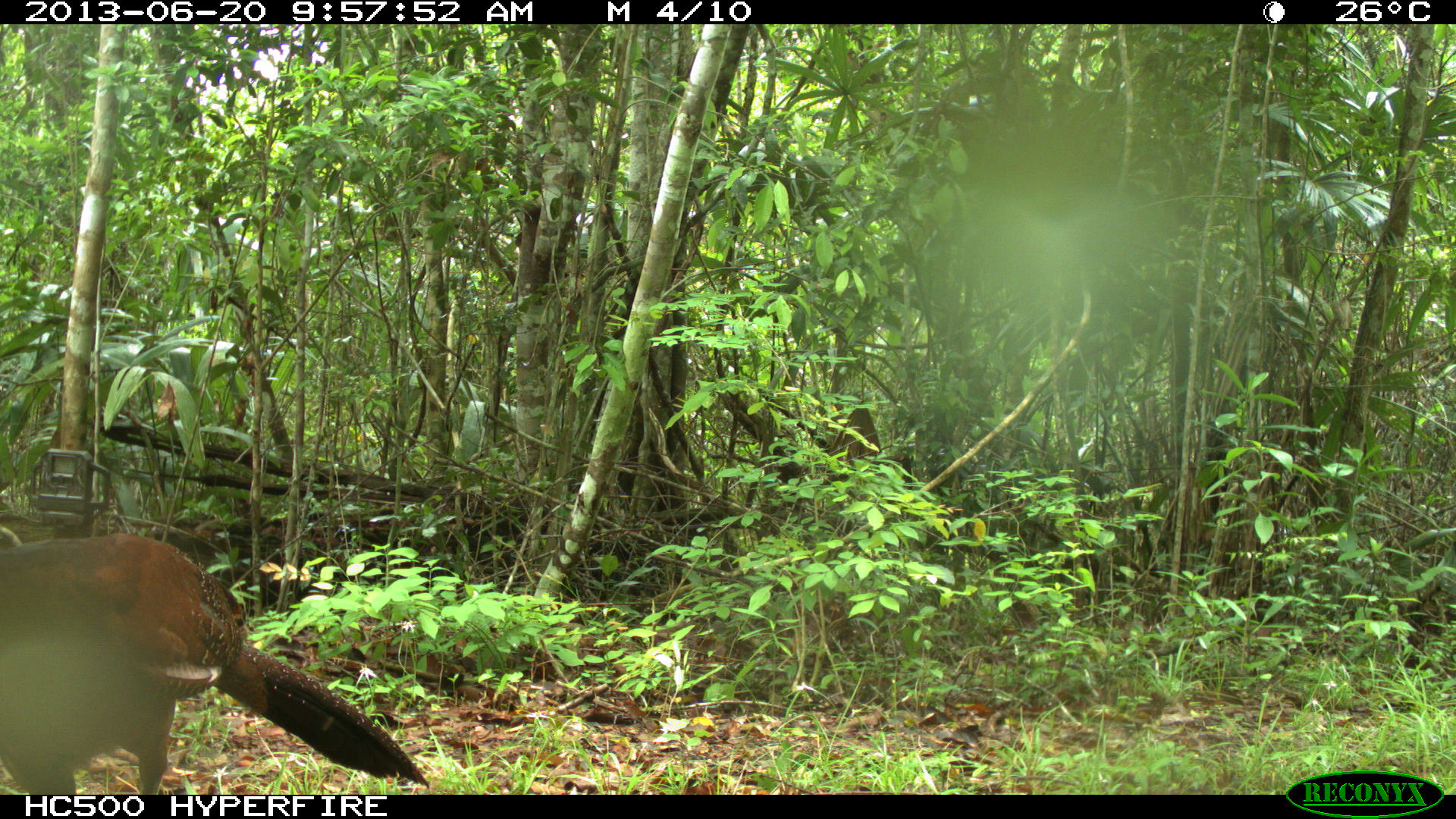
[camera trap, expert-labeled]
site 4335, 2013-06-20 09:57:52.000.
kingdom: Animalia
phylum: Chordata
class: Aves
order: Galliformes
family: Cracidae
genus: Crax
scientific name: Crax rubra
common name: great curassow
Crax rubra (great curassow), count 1, sex female.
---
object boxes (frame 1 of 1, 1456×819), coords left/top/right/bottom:
crax rubra: 0/532/429/793